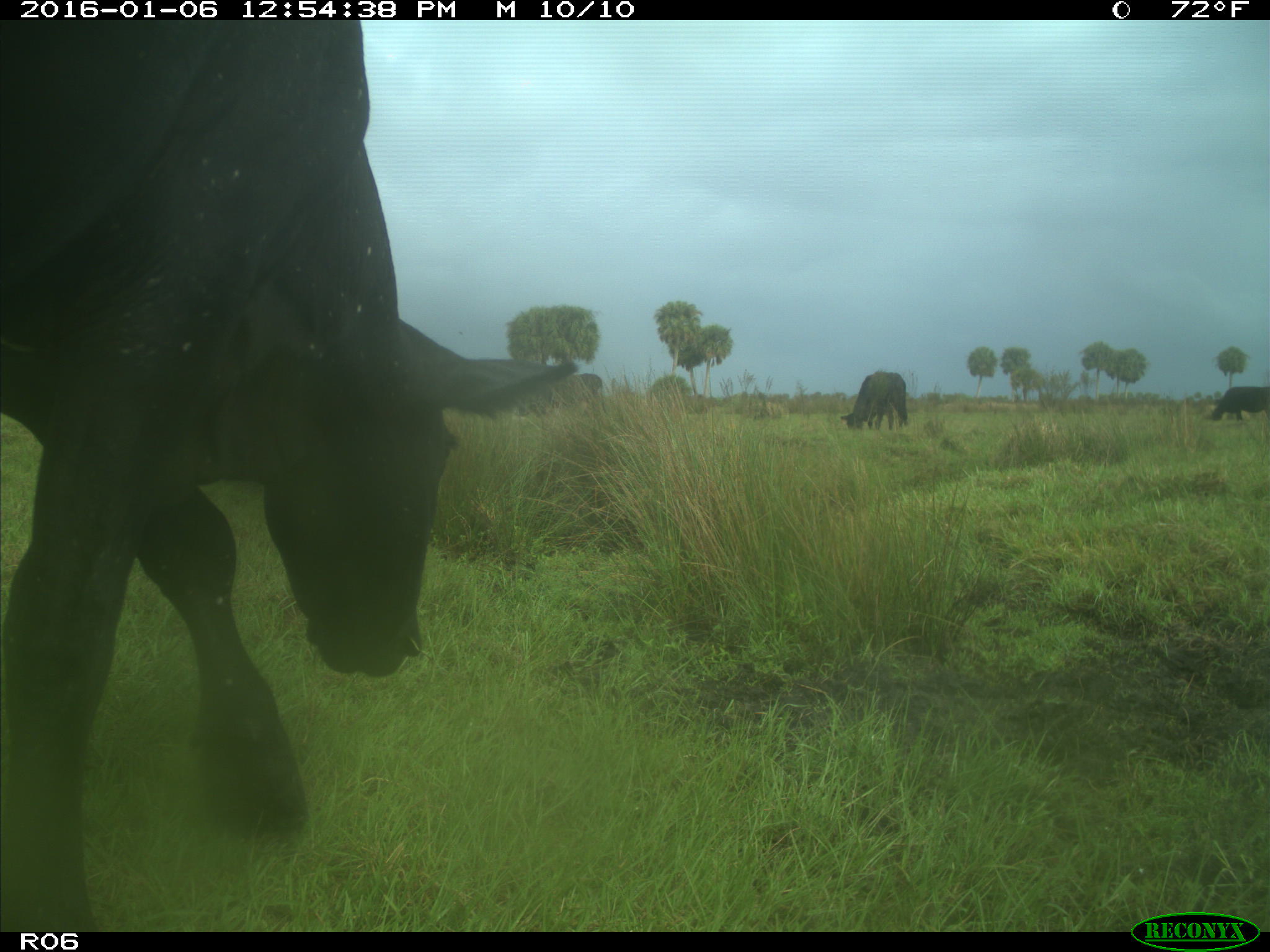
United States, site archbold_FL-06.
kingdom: Animalia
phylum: Chordata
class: Mammalia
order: Artiodactyla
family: Bovidae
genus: Bos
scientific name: Bos taurus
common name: domestic cow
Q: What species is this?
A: Bos taurus (domestic cow).